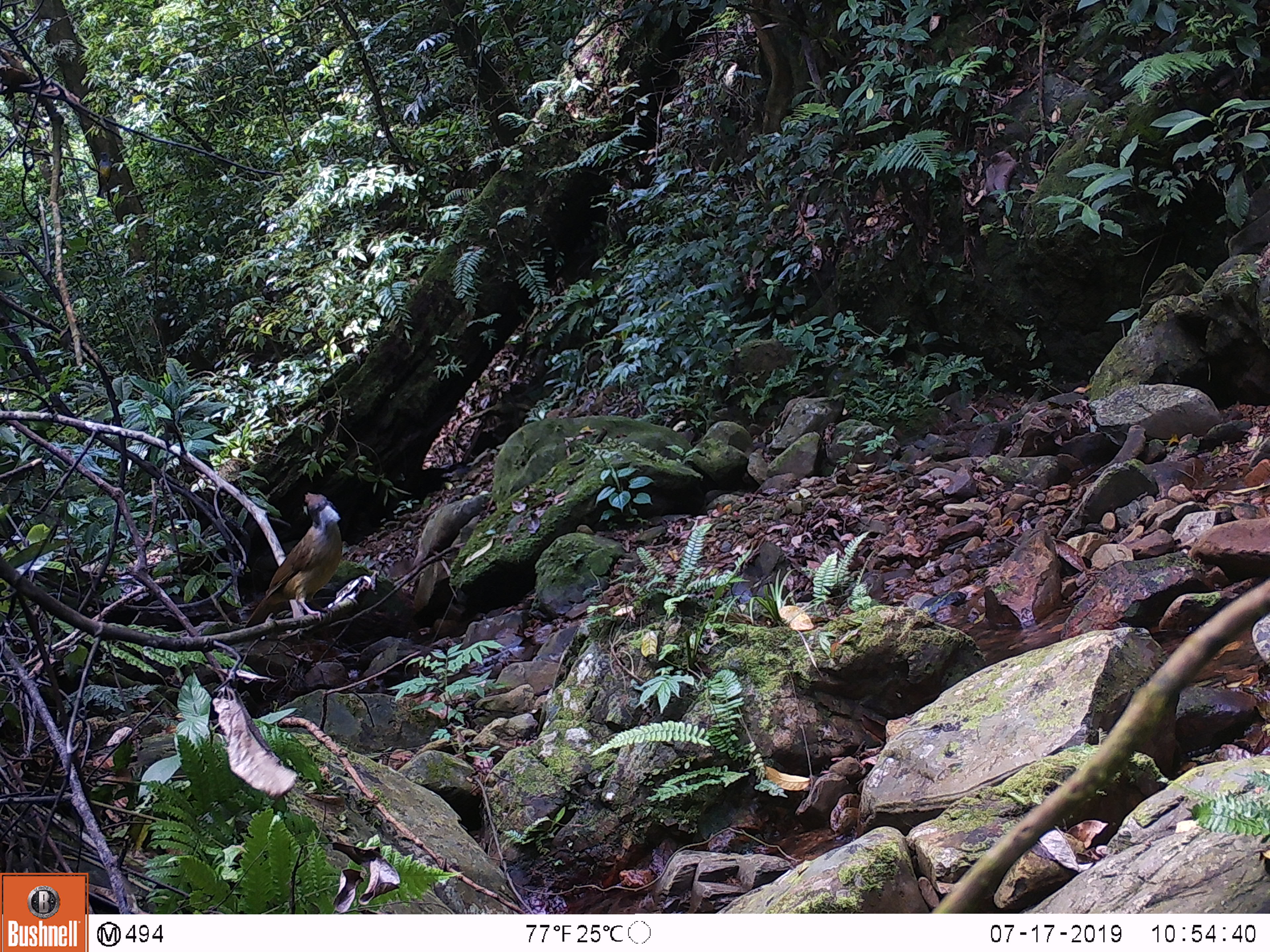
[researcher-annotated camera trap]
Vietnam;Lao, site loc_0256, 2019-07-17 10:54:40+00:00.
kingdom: Animalia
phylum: Chordata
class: Aves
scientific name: Aves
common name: bird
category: unidentified bird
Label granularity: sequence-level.